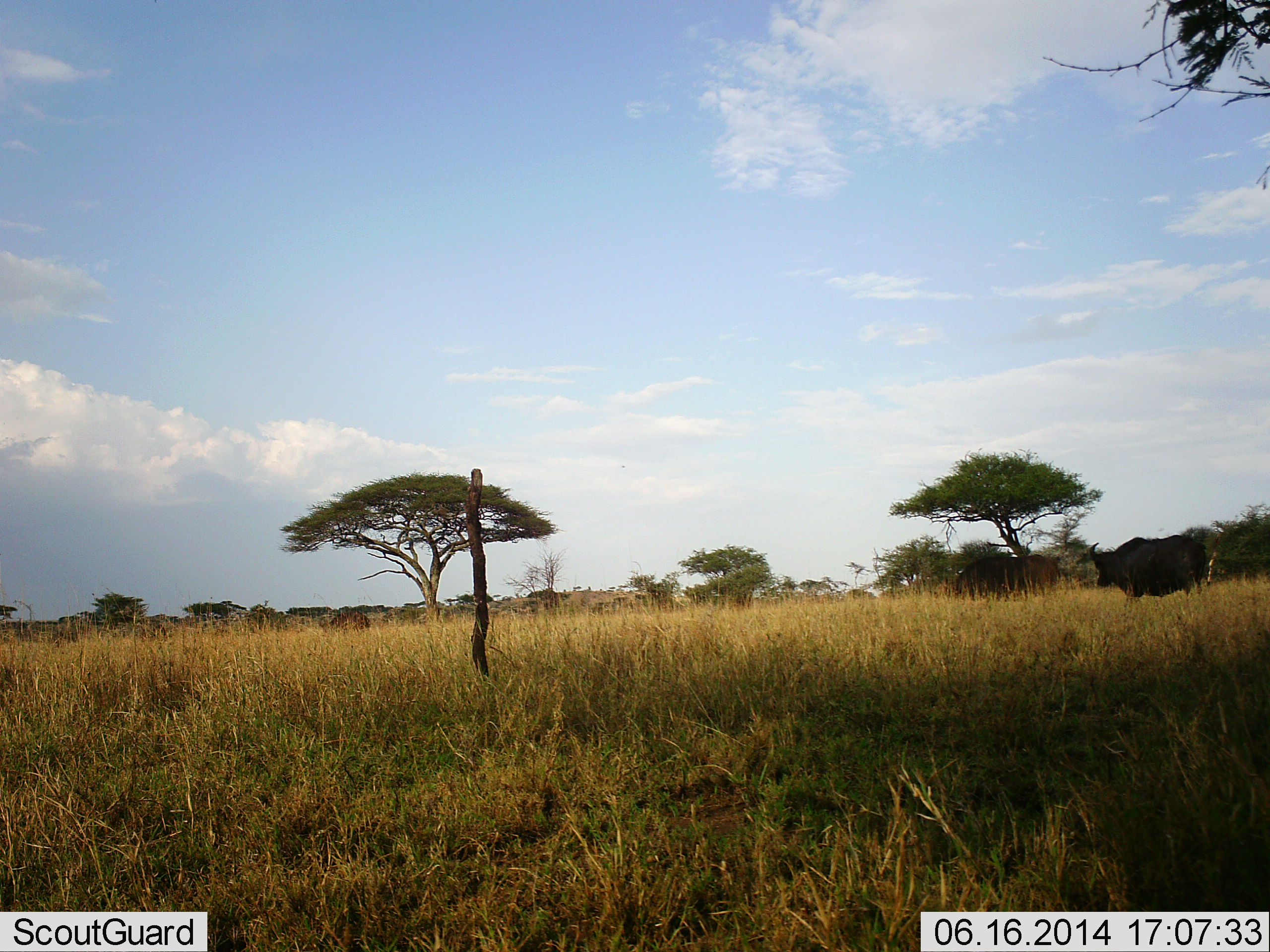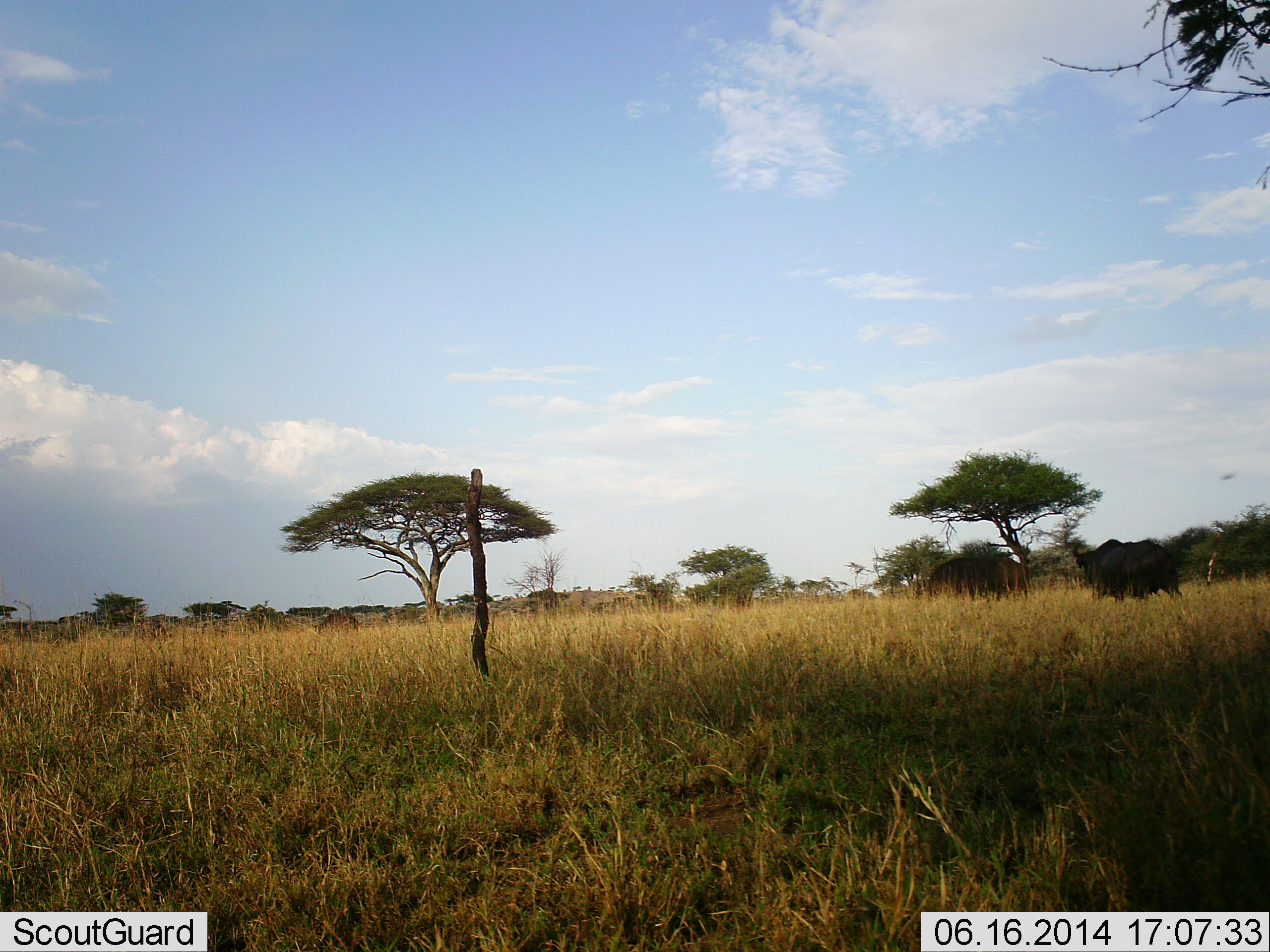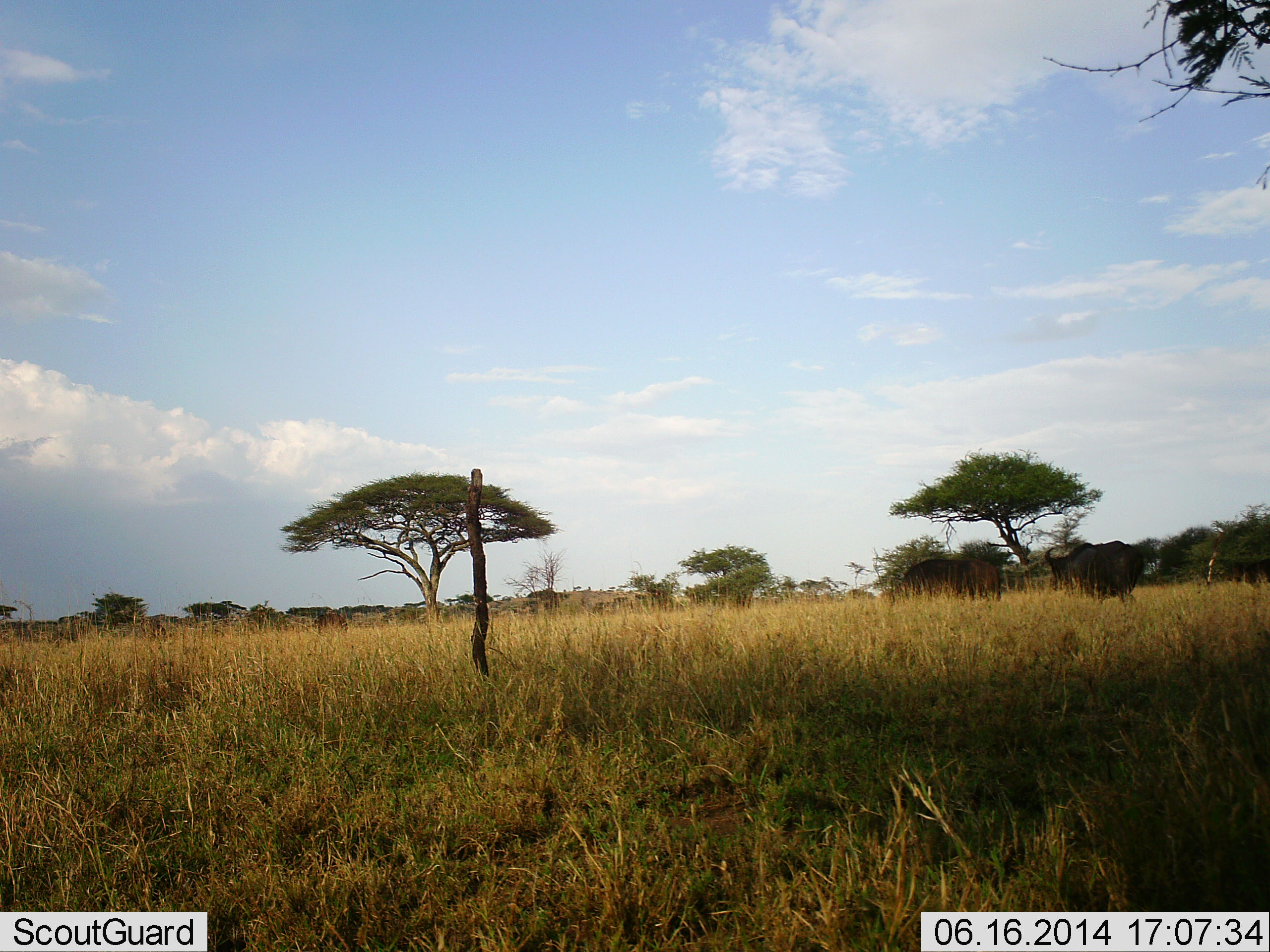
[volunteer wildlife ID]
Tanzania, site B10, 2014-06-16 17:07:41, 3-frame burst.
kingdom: Animalia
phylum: Chordata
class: Mammalia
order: Artiodactyla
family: Bovidae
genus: Syncerus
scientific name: Syncerus caffer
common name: cape buffalo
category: buffalo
Buffalo (cape buffalo) (Syncerus caffer), count 3. Behavior (volunteer vote fractions): standing 18%, resting 0%, moving 100%, interacting 0%. Young present (vote fraction): 9%. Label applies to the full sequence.